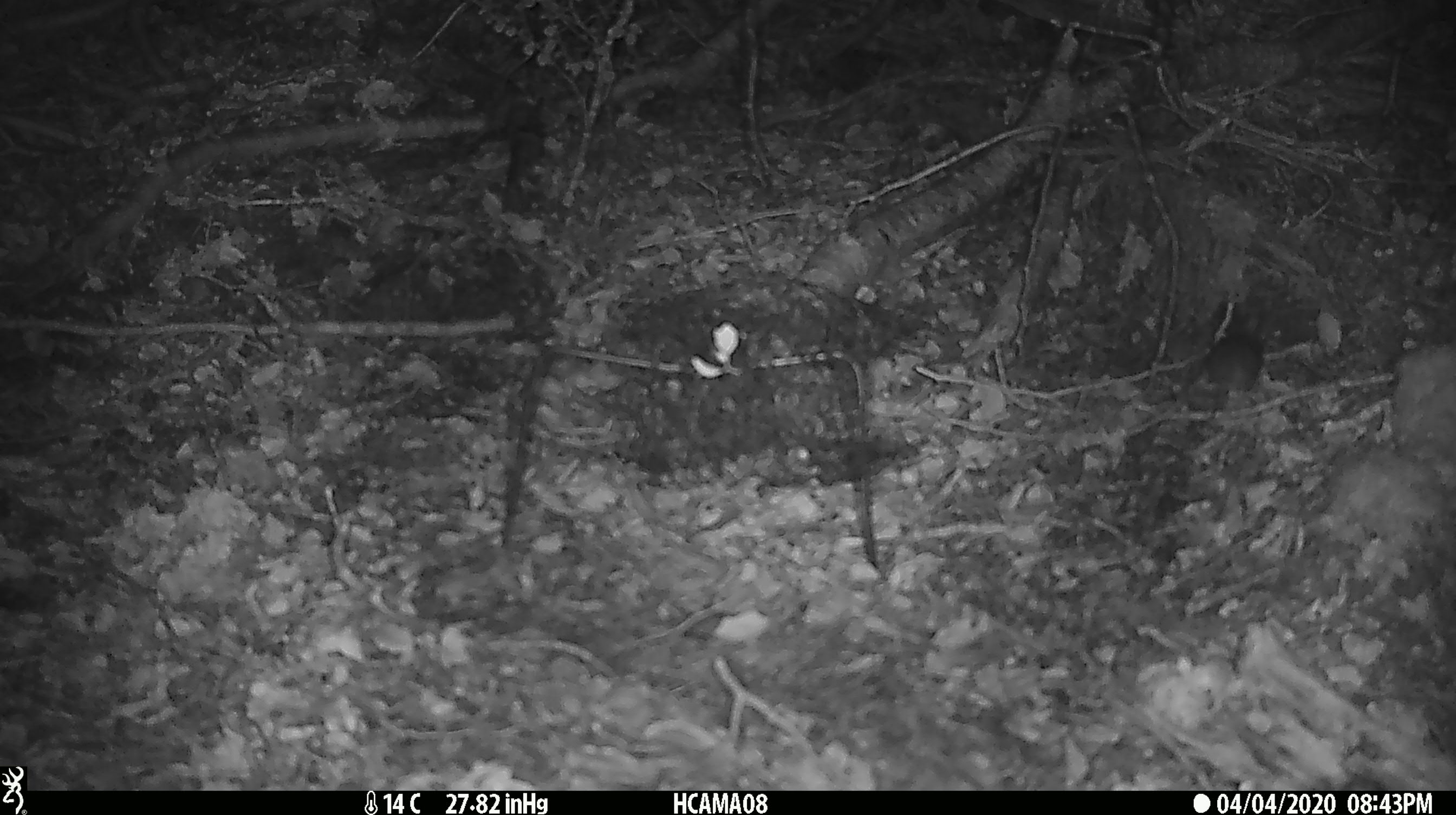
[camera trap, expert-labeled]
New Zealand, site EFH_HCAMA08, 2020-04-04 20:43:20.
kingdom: Animalia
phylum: Chordata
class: Mammalia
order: Rodentia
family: Muridae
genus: Mus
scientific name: Mus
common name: mouse